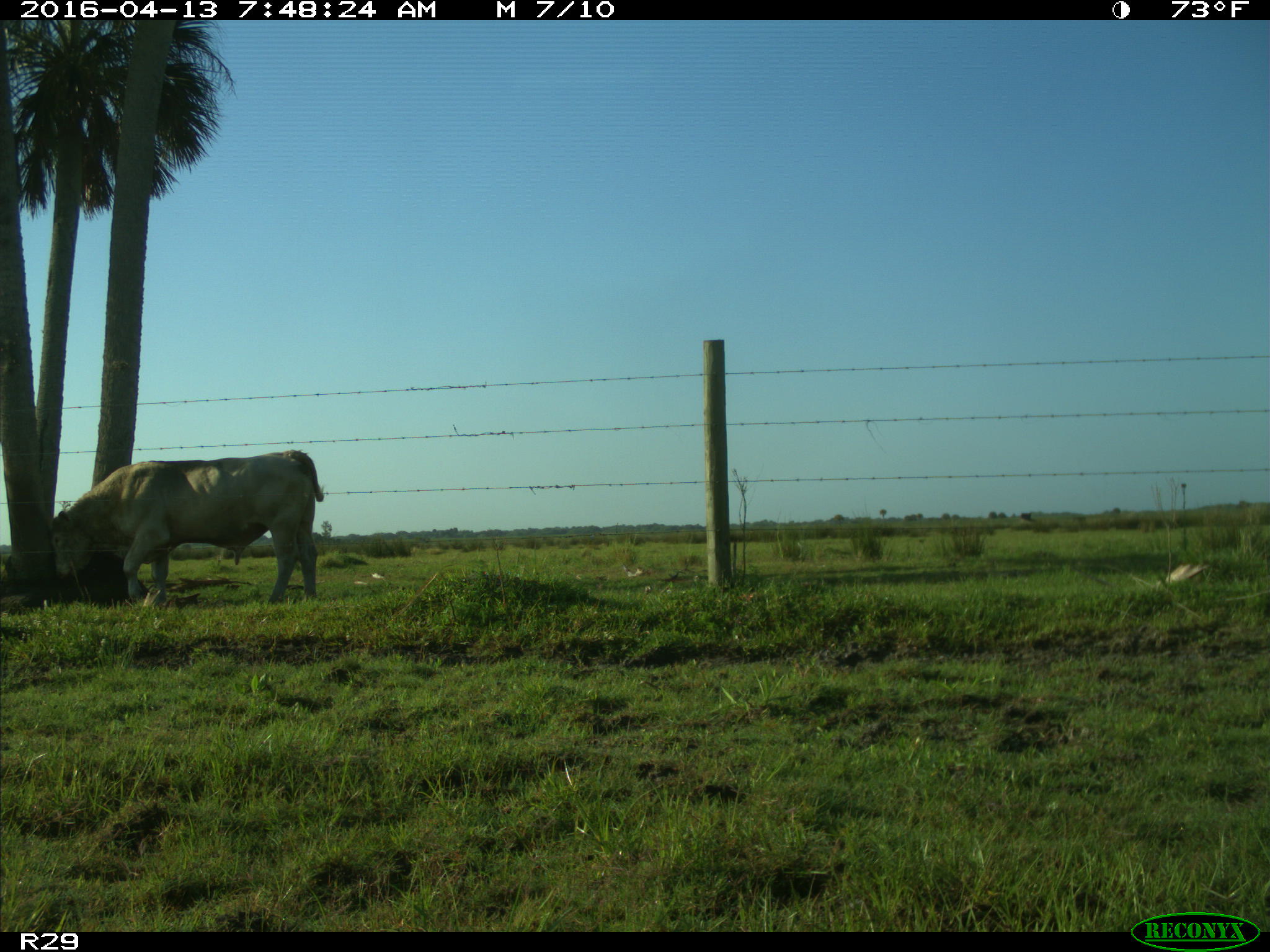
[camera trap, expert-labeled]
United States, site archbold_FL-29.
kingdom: Animalia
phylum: Chordata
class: Mammalia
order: Artiodactyla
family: Bovidae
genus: Bos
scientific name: Bos taurus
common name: domestic cow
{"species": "Bos taurus (domestic cow)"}